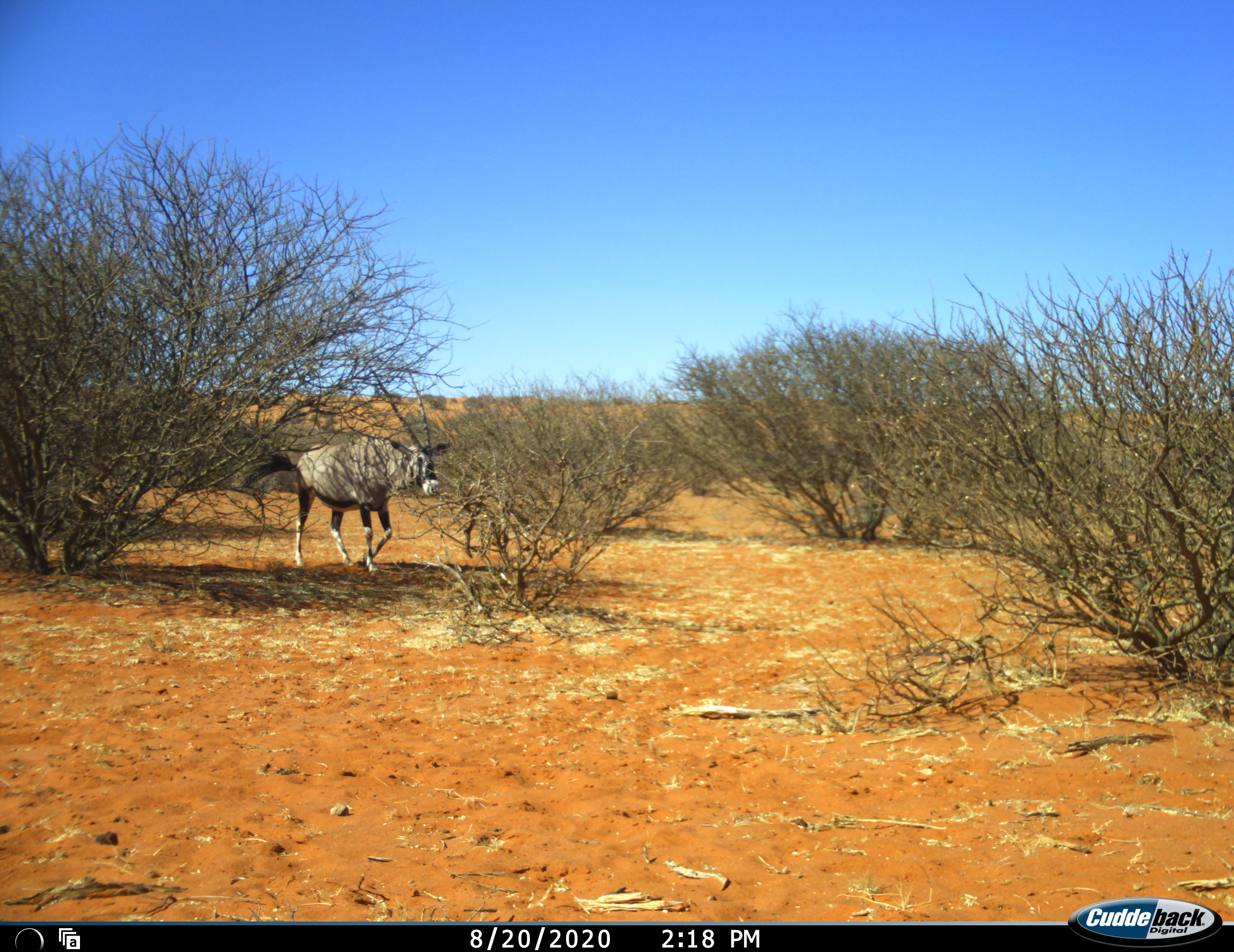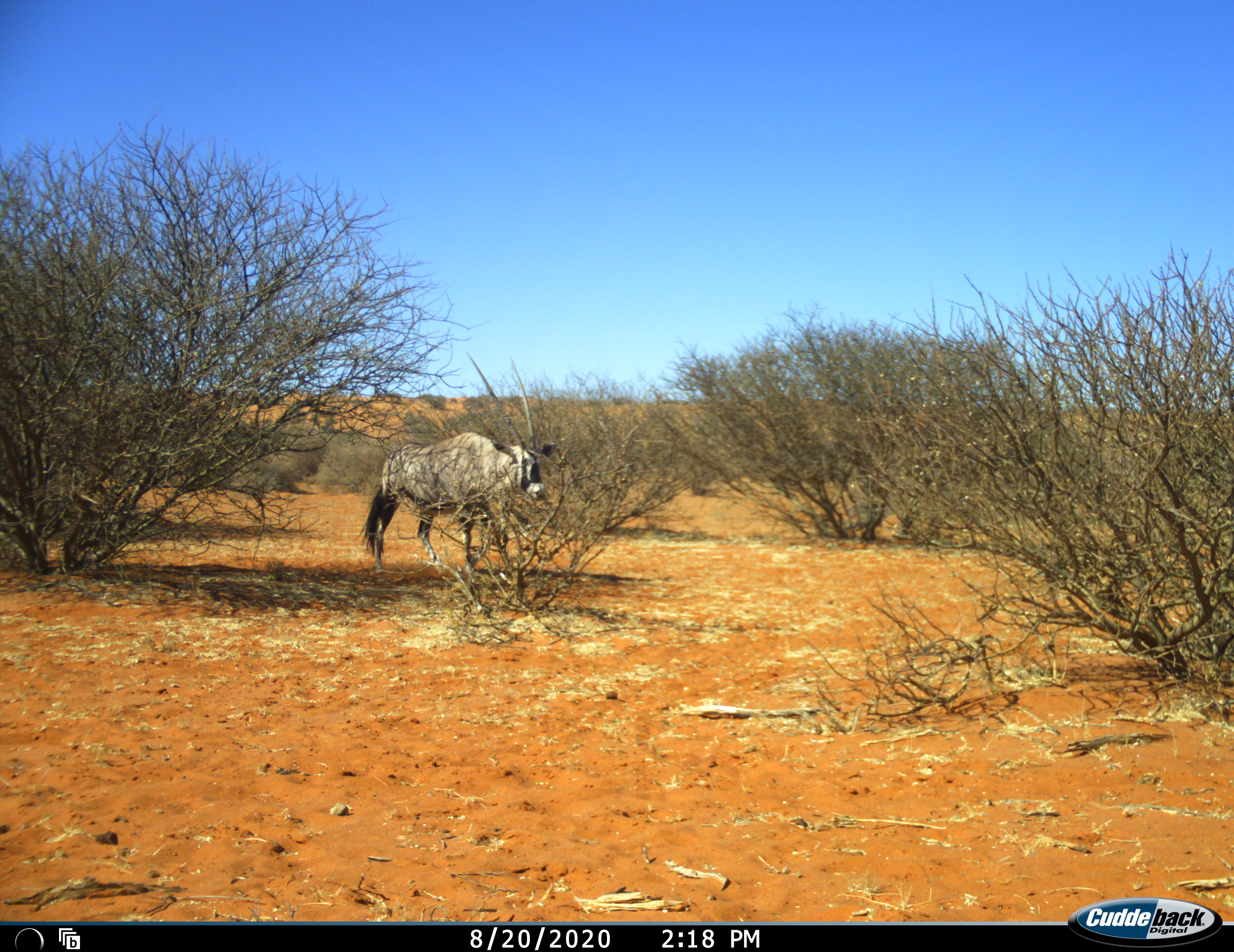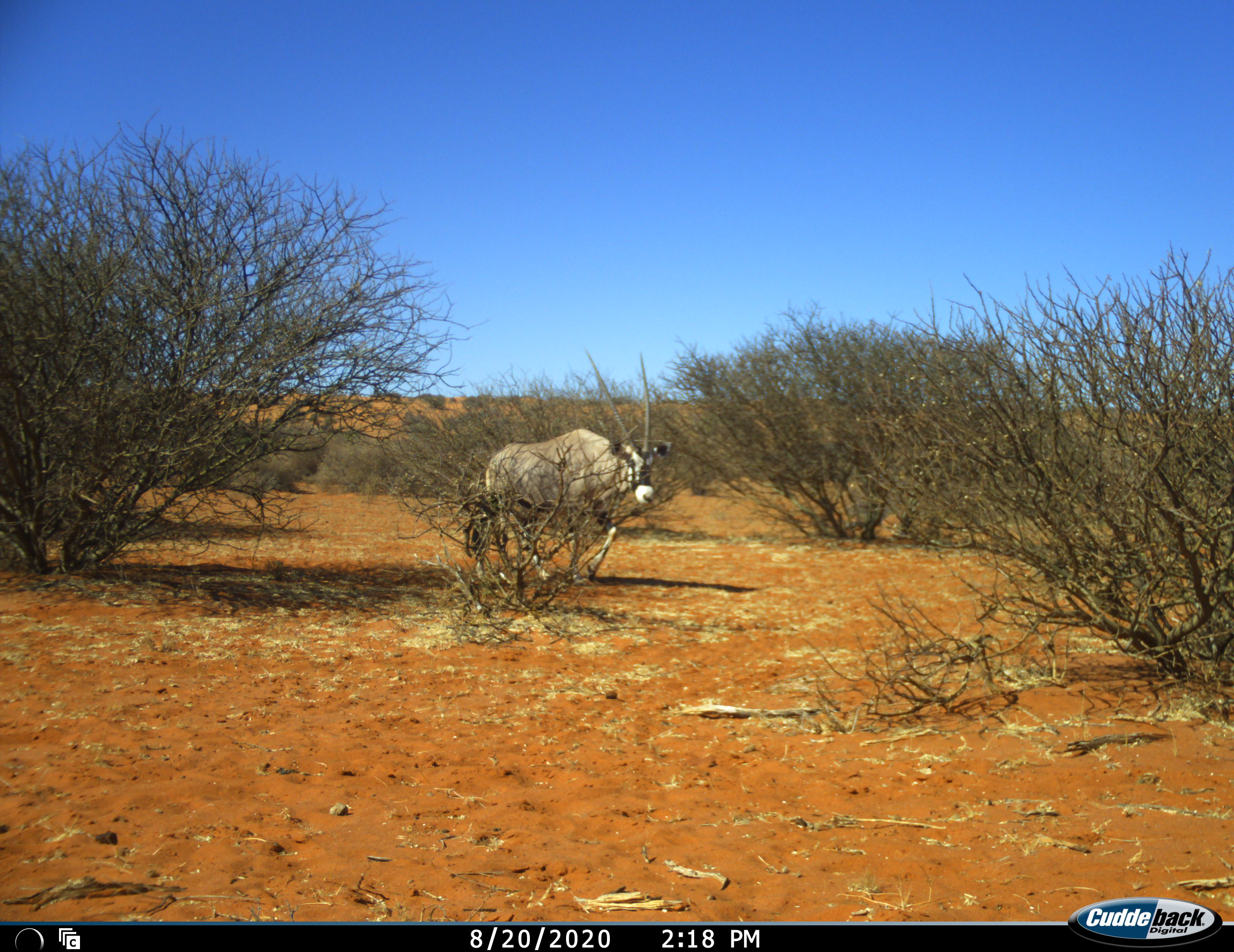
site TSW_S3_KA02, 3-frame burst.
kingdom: Animalia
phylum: Chordata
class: Mammalia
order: Artiodactyla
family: Bovidae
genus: Oryx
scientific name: Oryx gazella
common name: gemsbok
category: oryx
Oryx (gemsbok) (Oryx gazella), count 1. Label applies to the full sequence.